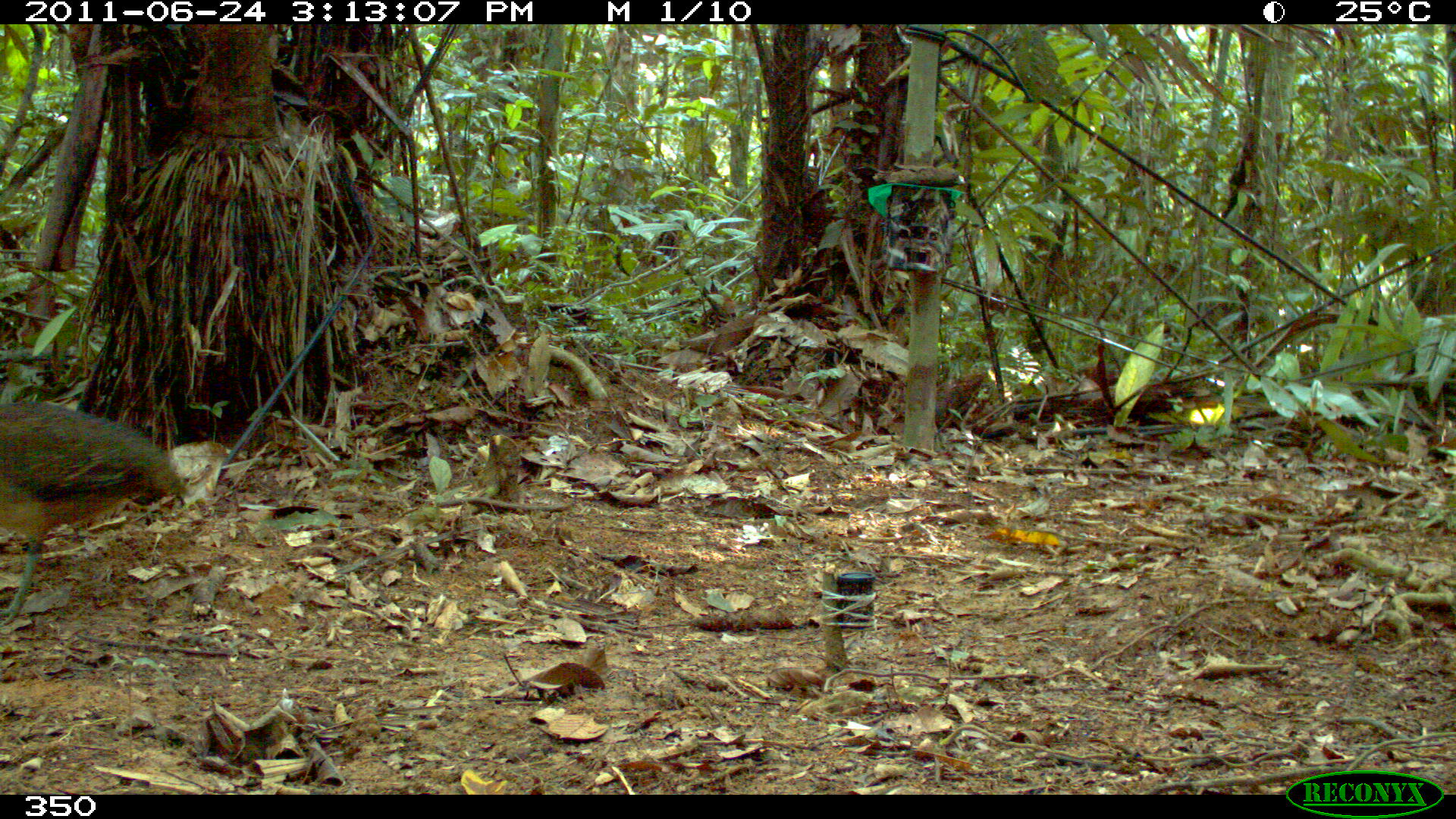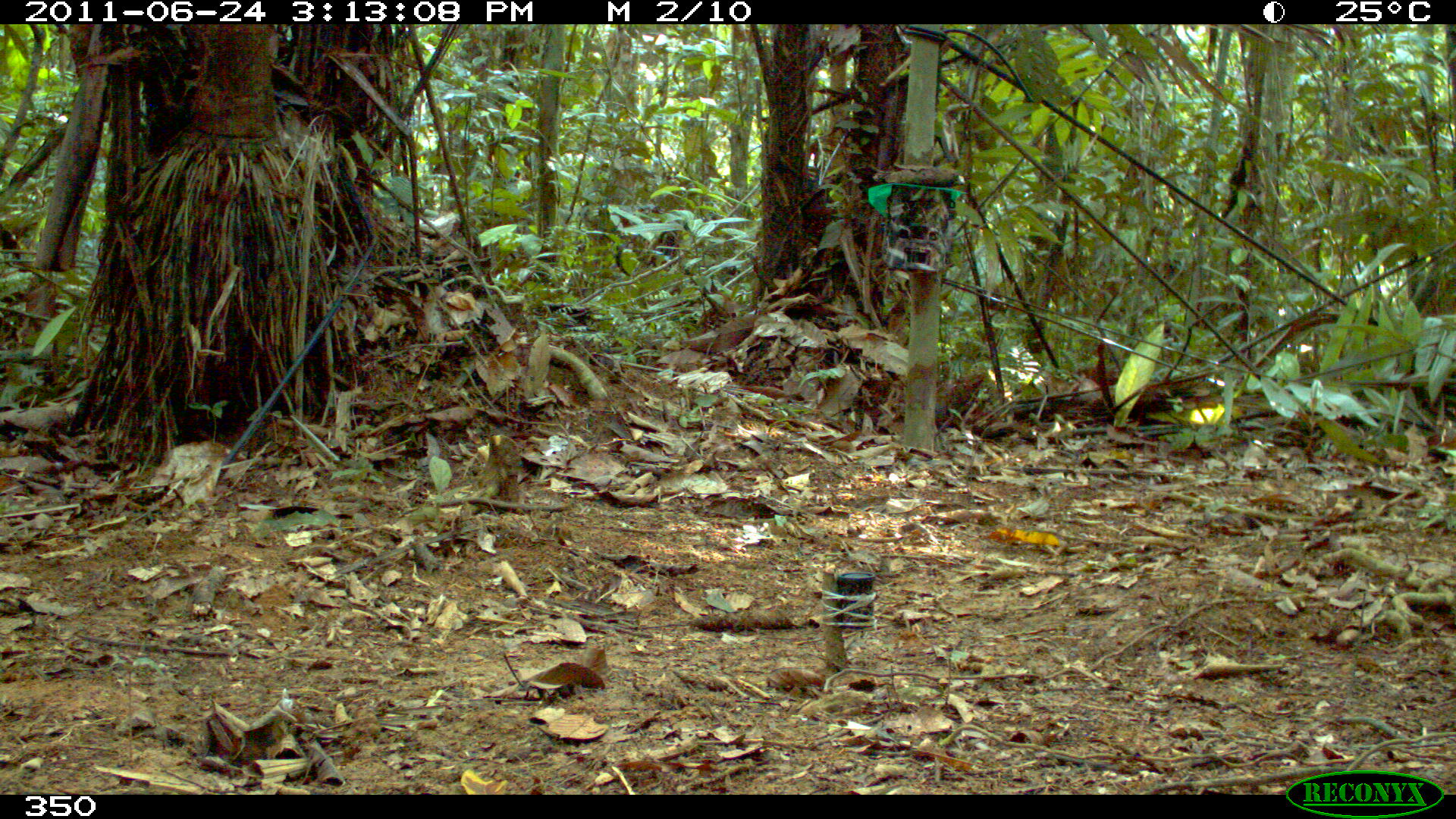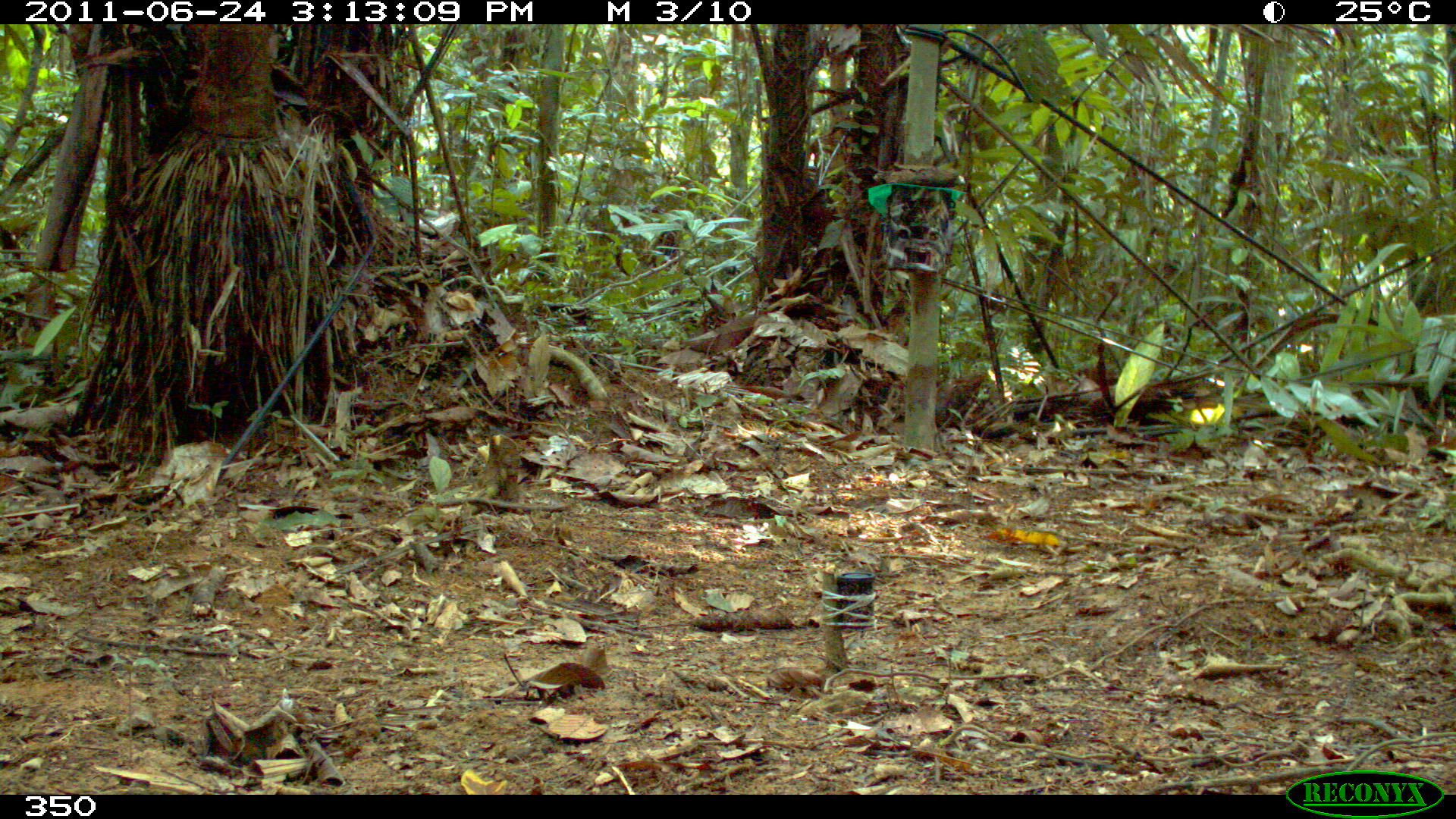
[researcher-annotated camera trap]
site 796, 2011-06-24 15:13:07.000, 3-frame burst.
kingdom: Animalia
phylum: Chordata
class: Aves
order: Galliformes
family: Phasianidae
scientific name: Phasianidae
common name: quails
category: quail